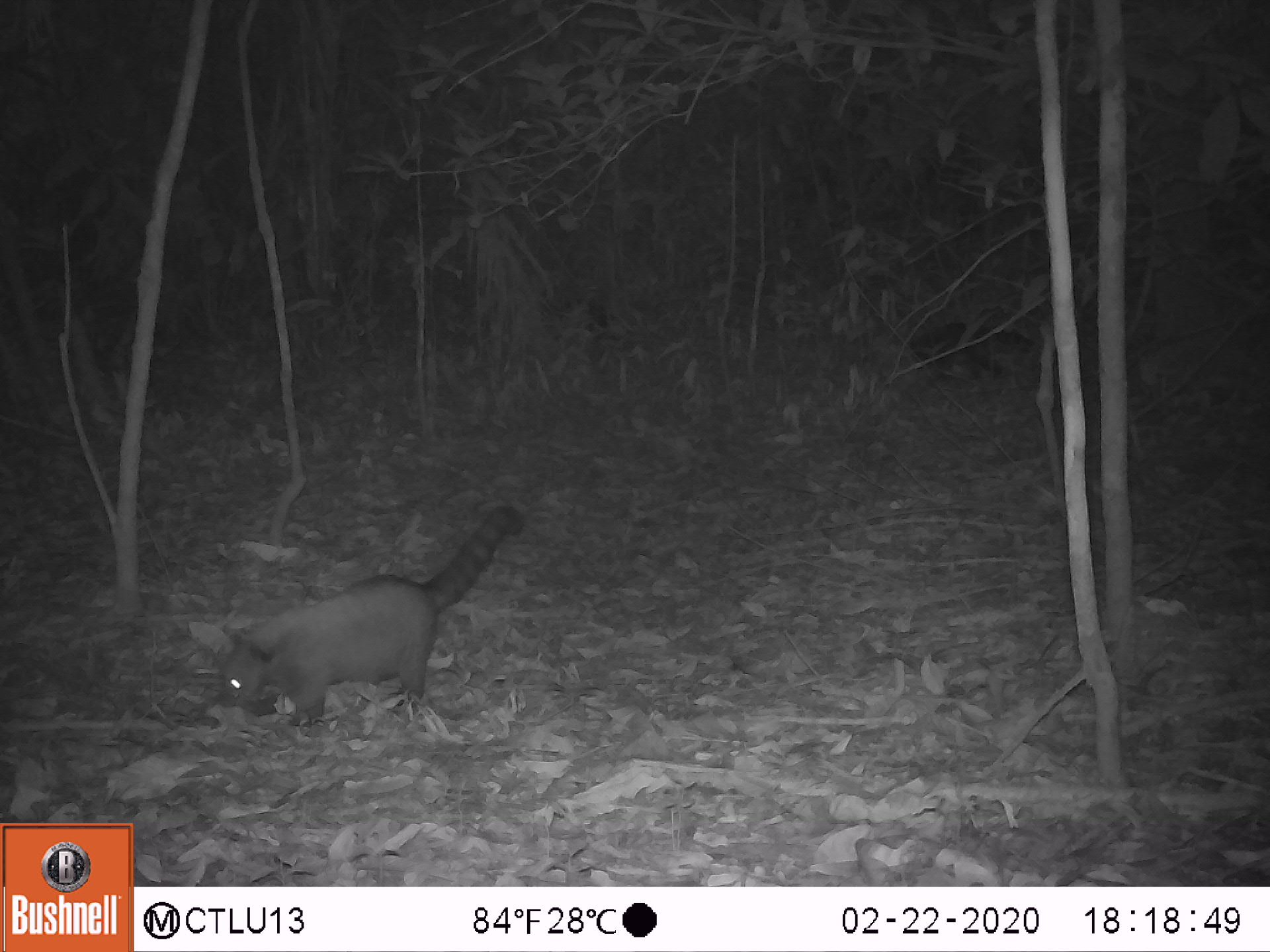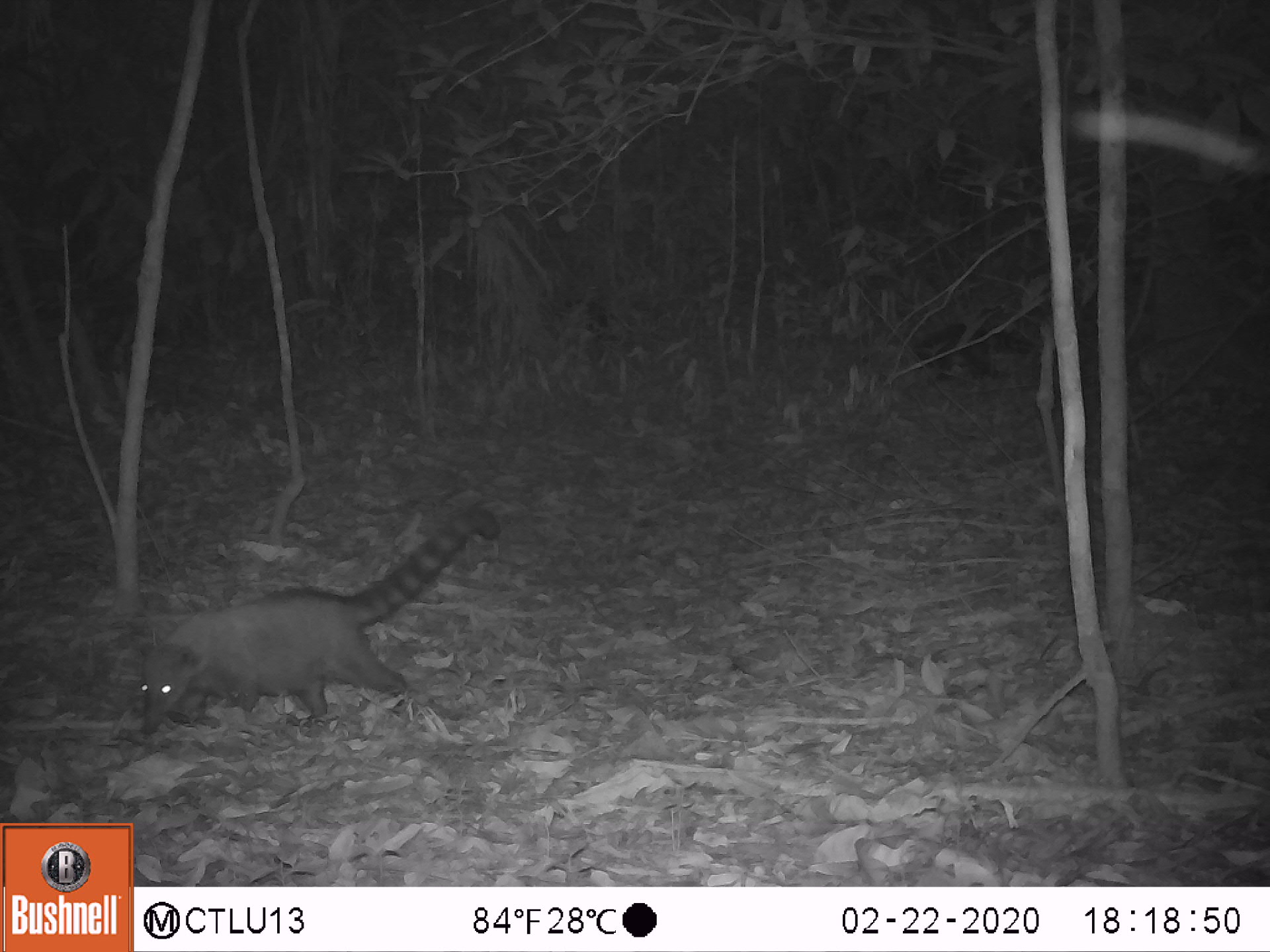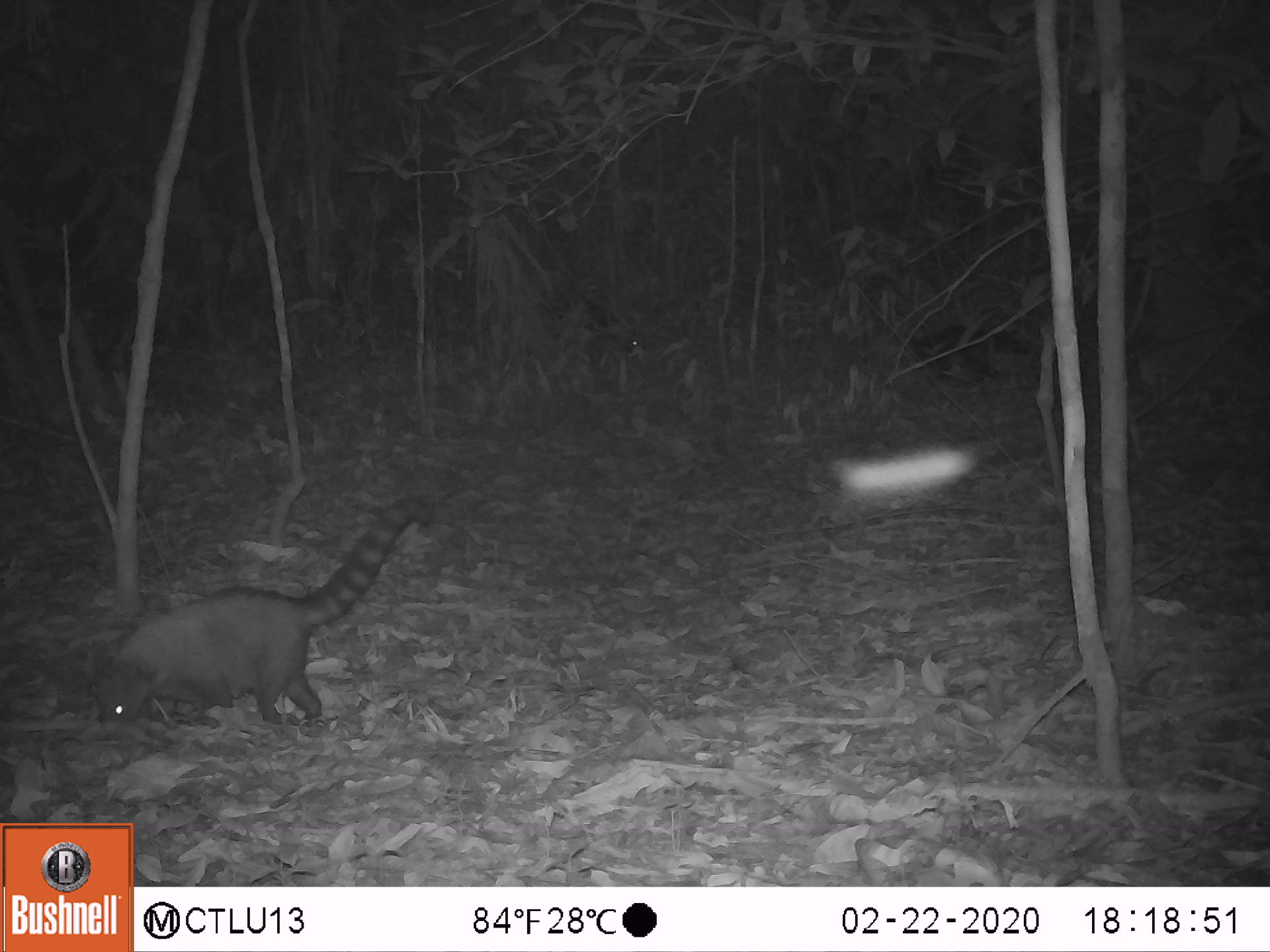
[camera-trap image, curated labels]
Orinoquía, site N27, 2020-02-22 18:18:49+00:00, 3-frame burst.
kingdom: Animalia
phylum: Chordata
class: Mammalia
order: Carnivora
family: Procyonidae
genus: Nasua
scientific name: Nasua nasua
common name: south american coati